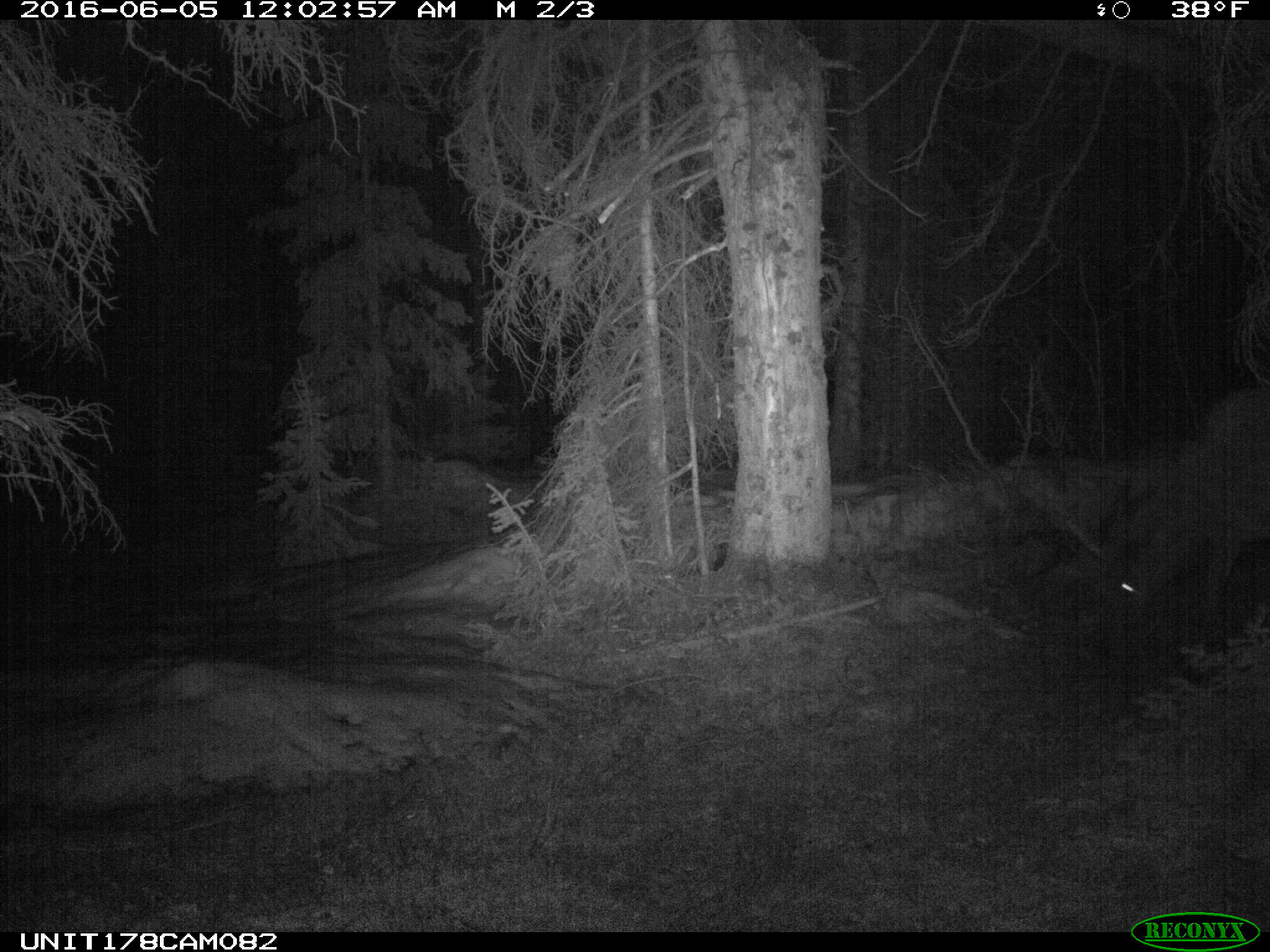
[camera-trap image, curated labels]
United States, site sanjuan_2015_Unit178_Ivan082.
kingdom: Animalia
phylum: Chordata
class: Mammalia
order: Artiodactyla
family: Cervidae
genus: Cervus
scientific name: Cervus elaphus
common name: red deer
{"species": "Cervus elaphus (red deer)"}